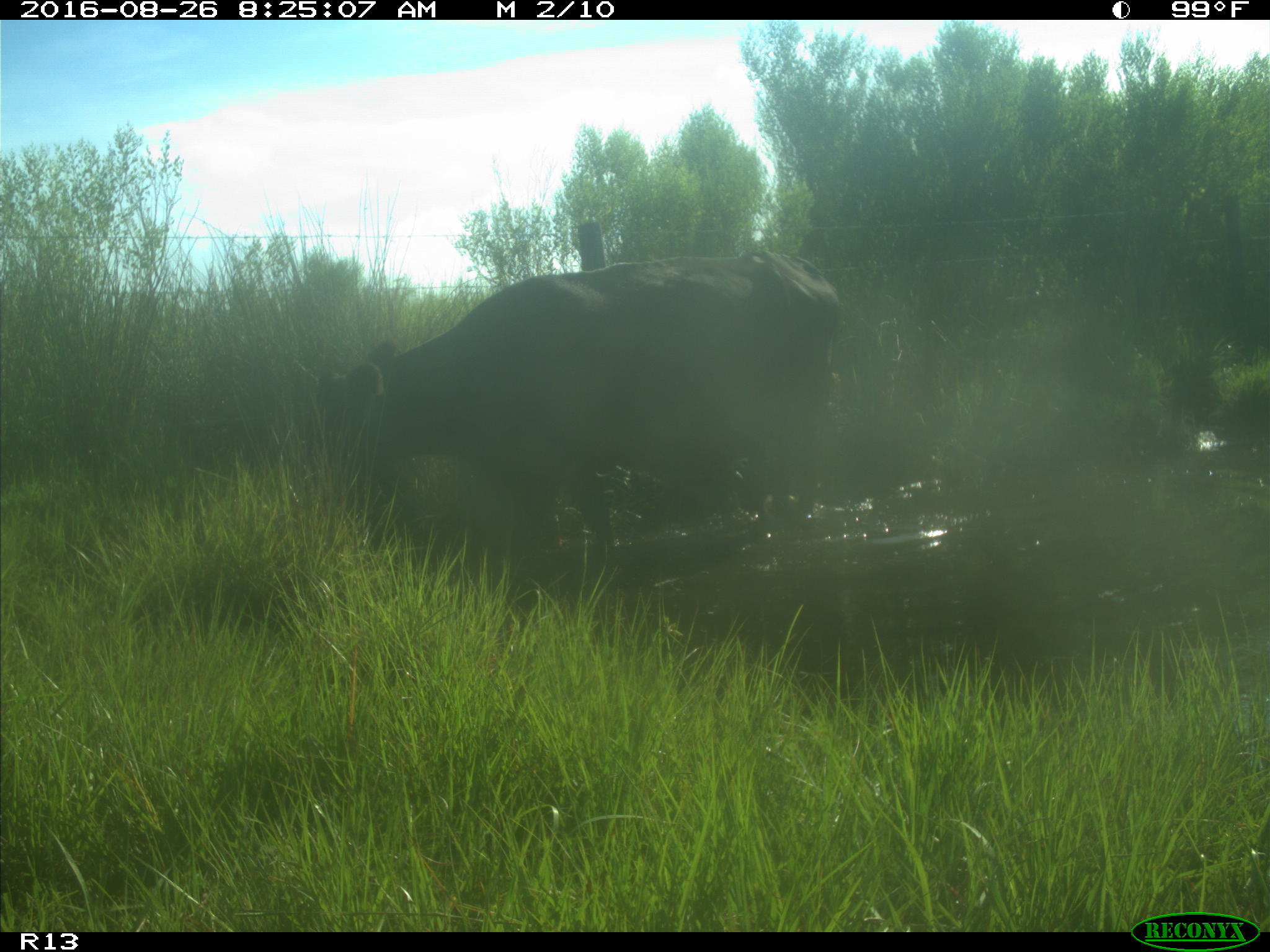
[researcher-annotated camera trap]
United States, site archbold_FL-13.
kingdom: Animalia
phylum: Chordata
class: Mammalia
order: Artiodactyla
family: Bovidae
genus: Bos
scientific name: Bos taurus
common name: domestic cow